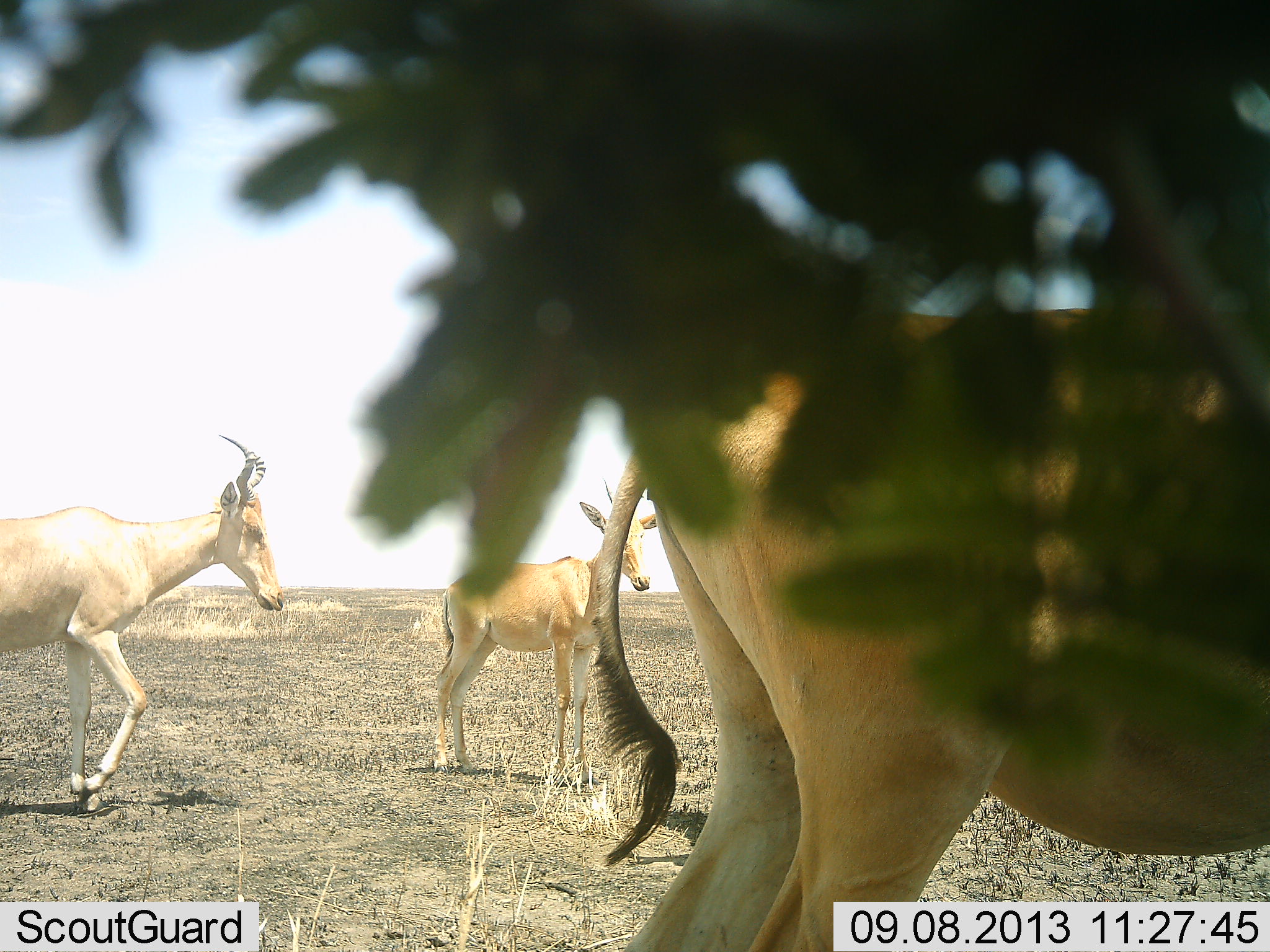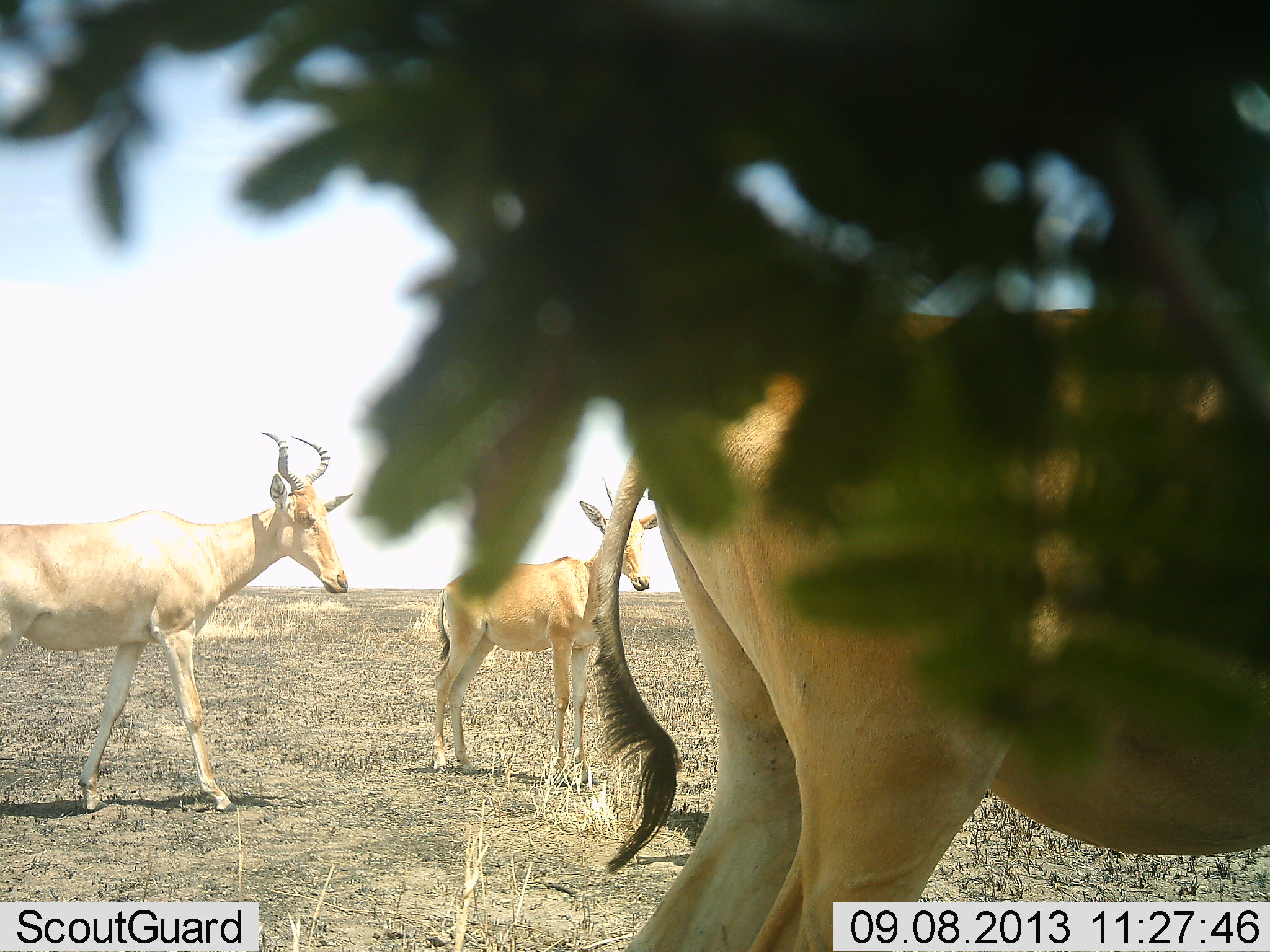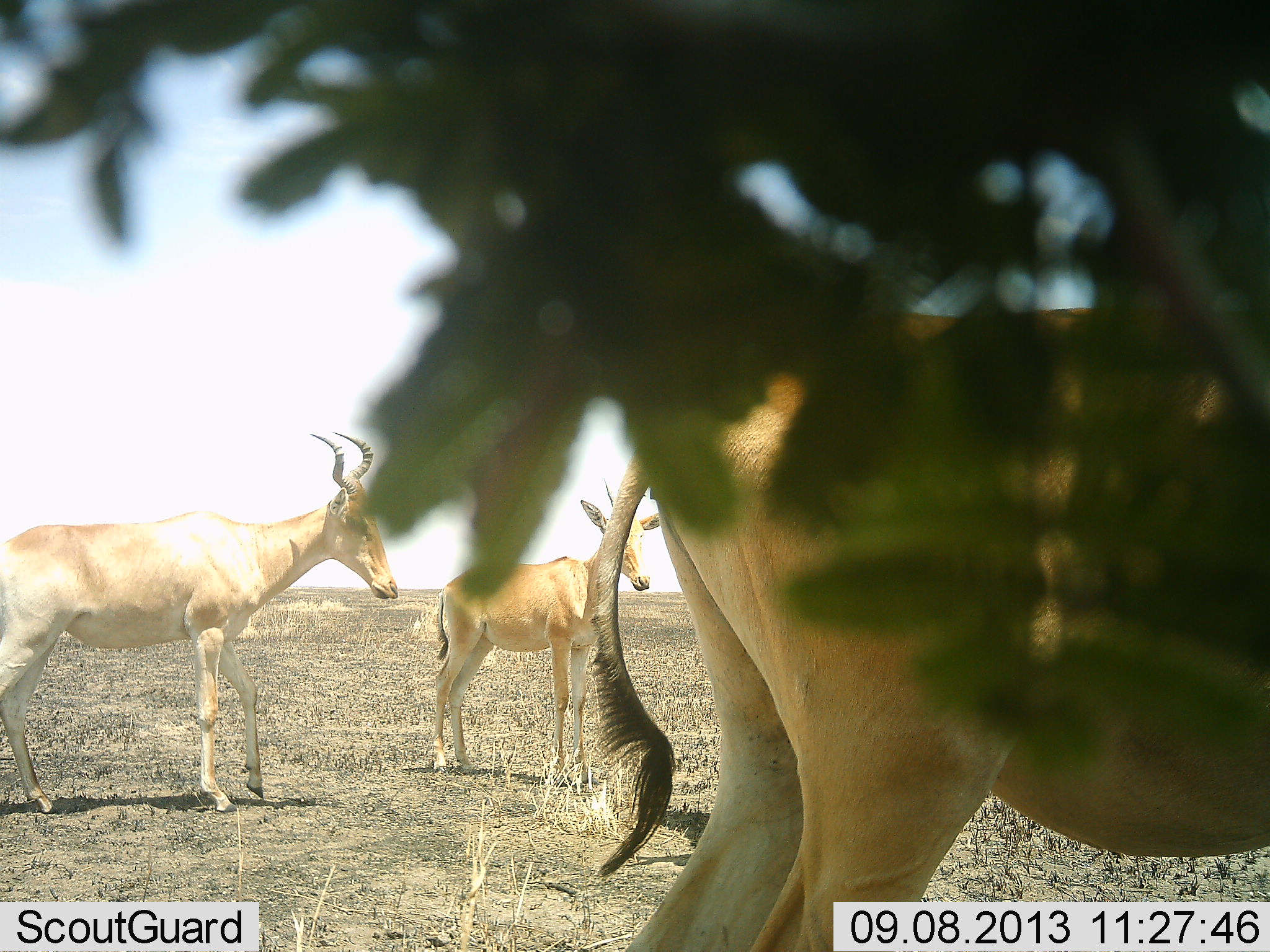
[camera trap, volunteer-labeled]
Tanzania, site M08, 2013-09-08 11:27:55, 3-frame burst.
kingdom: Animalia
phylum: Chordata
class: Mammalia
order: Artiodactyla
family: Bovidae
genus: Alcelaphus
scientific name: Alcelaphus buselaphus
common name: hartebeest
Hartebeest (Alcelaphus buselaphus), count 3. Behavior (volunteer vote fractions): standing 90%, resting 0%, moving 60%, interacting 0%. Young present (vote fraction): 0%. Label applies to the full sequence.